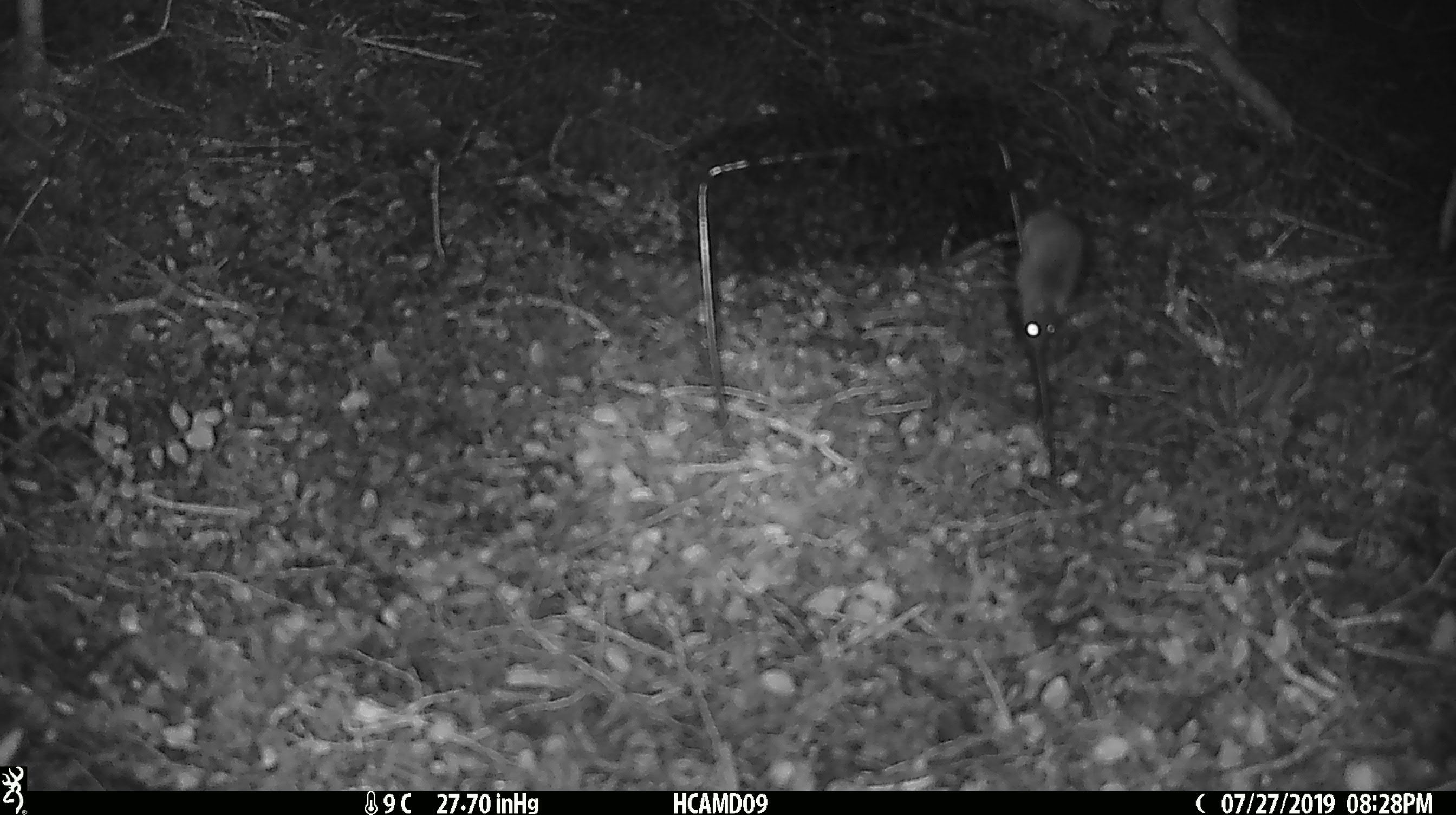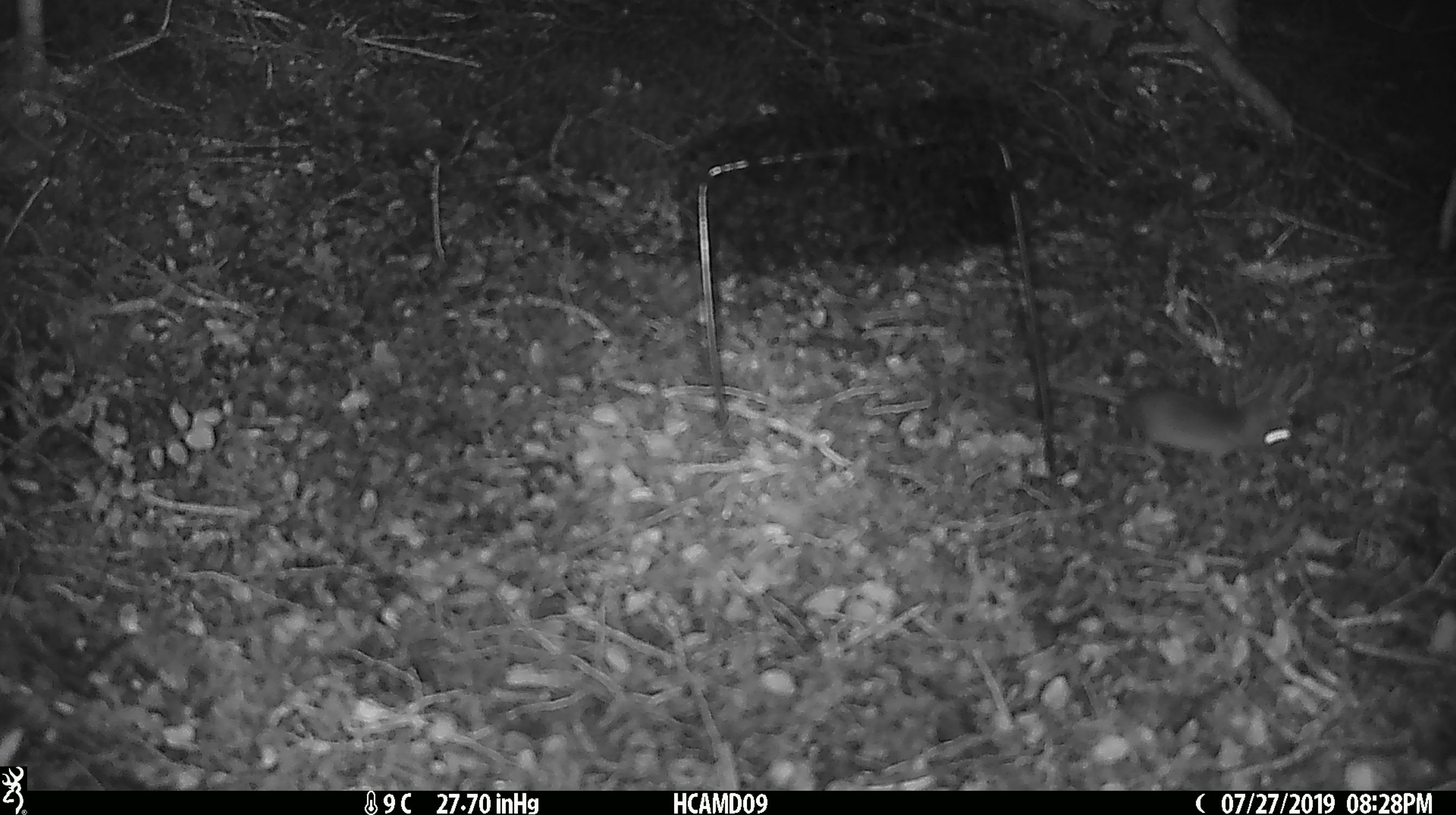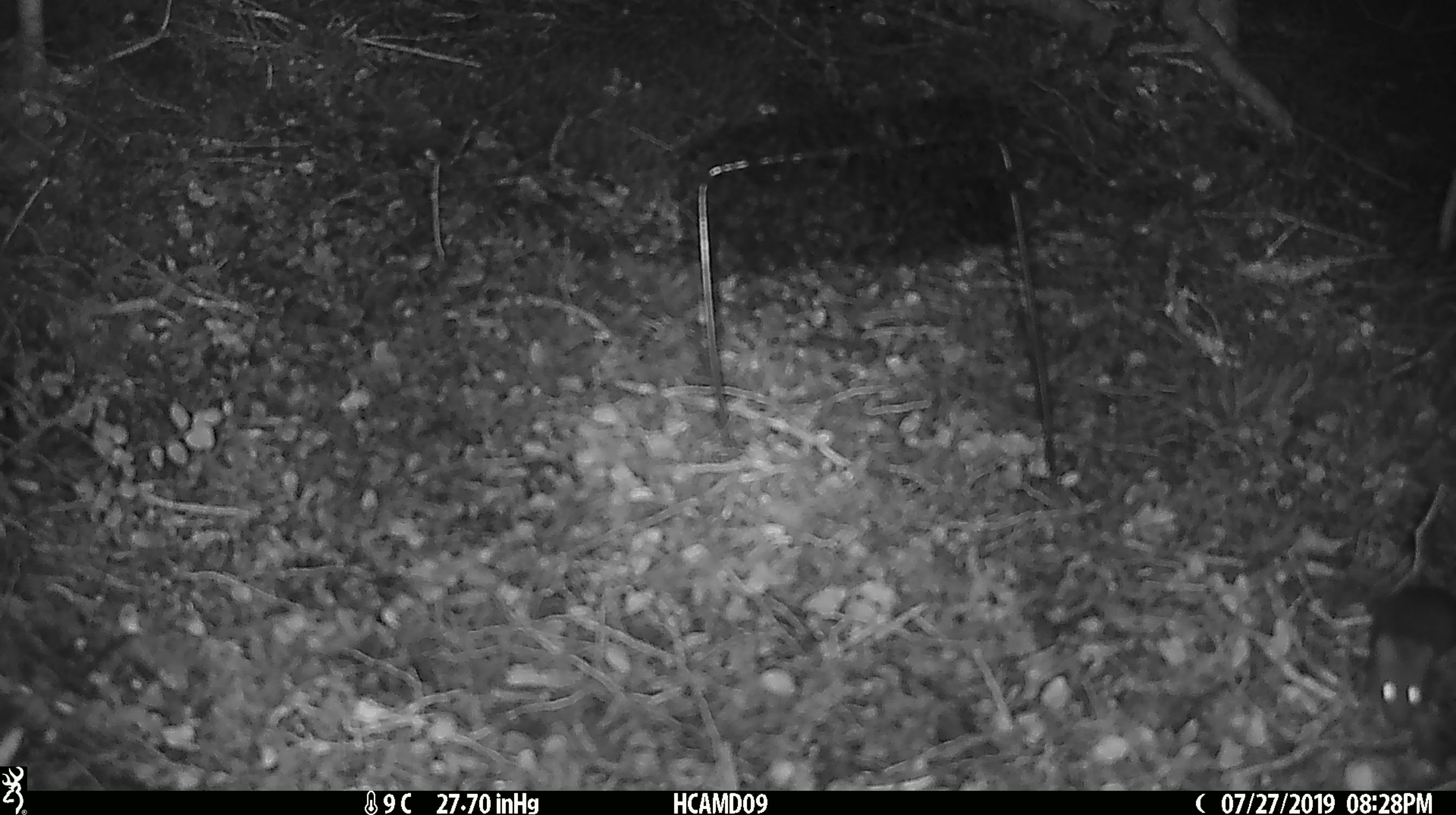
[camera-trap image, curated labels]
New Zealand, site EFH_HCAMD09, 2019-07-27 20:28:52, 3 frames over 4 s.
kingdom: Animalia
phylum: Chordata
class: Mammalia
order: Rodentia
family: Muridae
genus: Mus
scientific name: Mus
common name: mouse